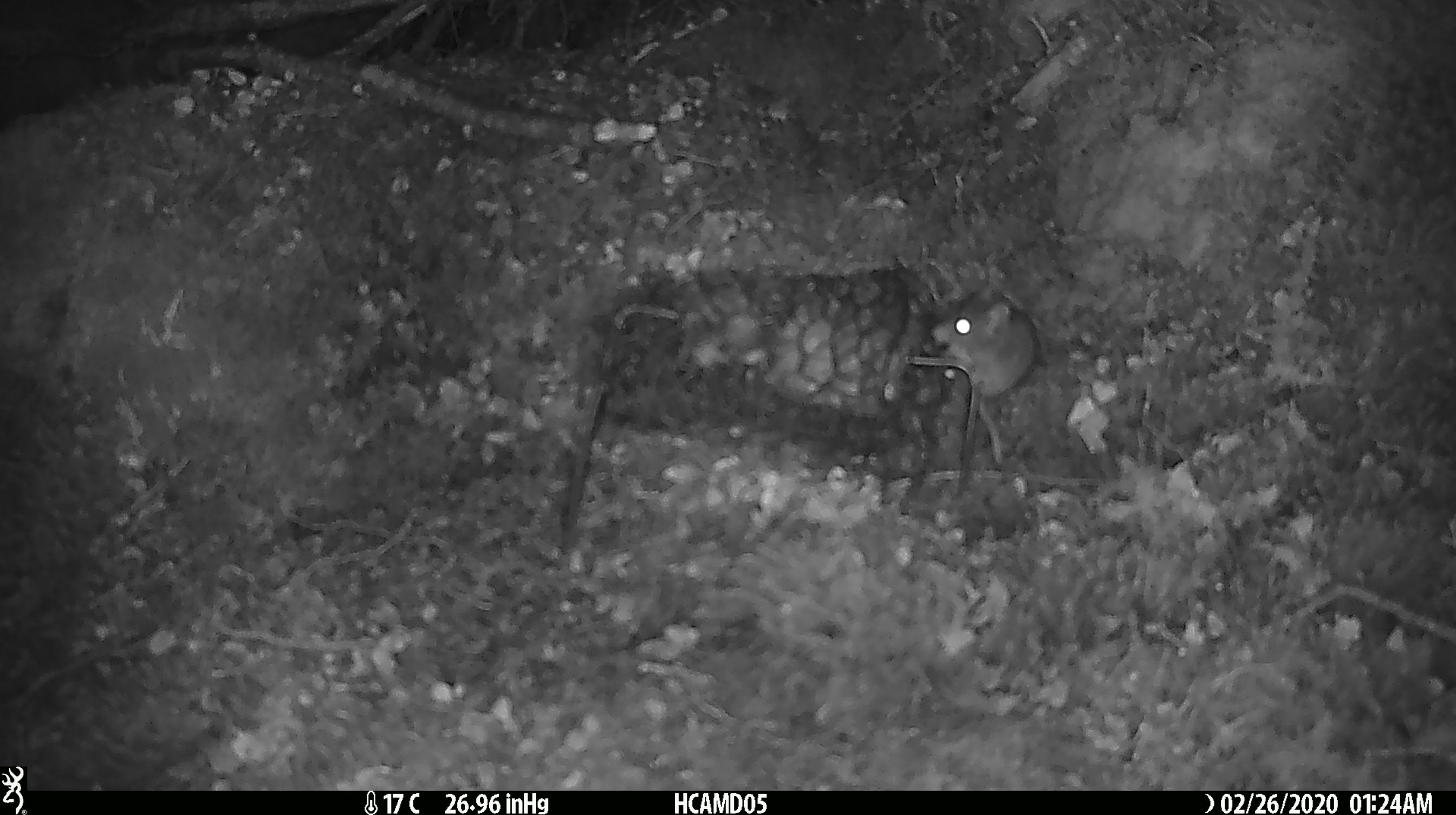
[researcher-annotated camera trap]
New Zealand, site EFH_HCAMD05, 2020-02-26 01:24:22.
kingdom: Animalia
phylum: Chordata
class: Mammalia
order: Rodentia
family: Muridae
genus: Mus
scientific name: Mus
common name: mouse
Mouse (Mus).